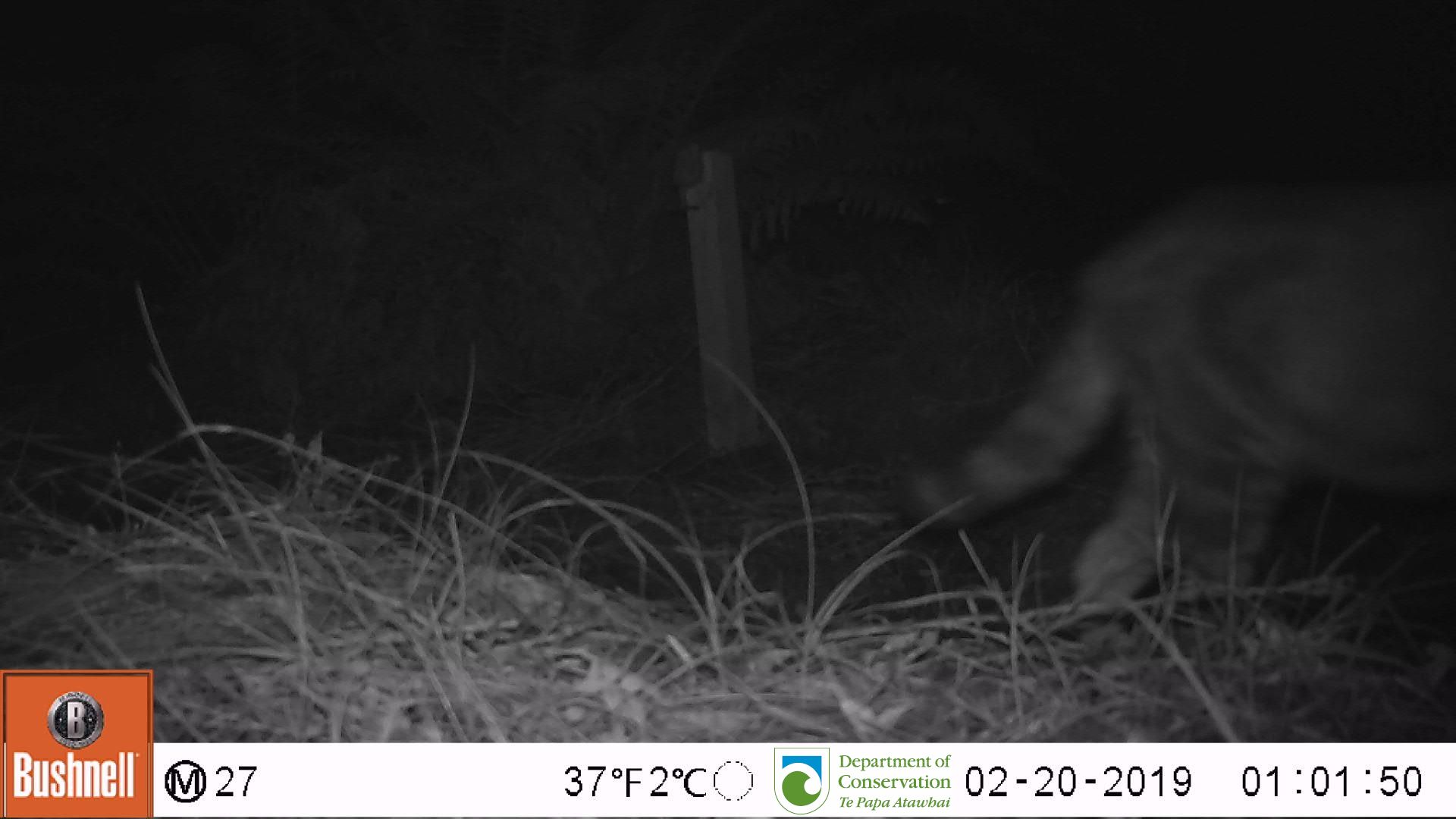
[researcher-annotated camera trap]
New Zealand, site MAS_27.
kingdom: Animalia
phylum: Chordata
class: Mammalia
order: Carnivora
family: Felidae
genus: Felis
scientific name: Felis catus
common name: domestic cat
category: cat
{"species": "cat (domestic cat) (Felis catus)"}